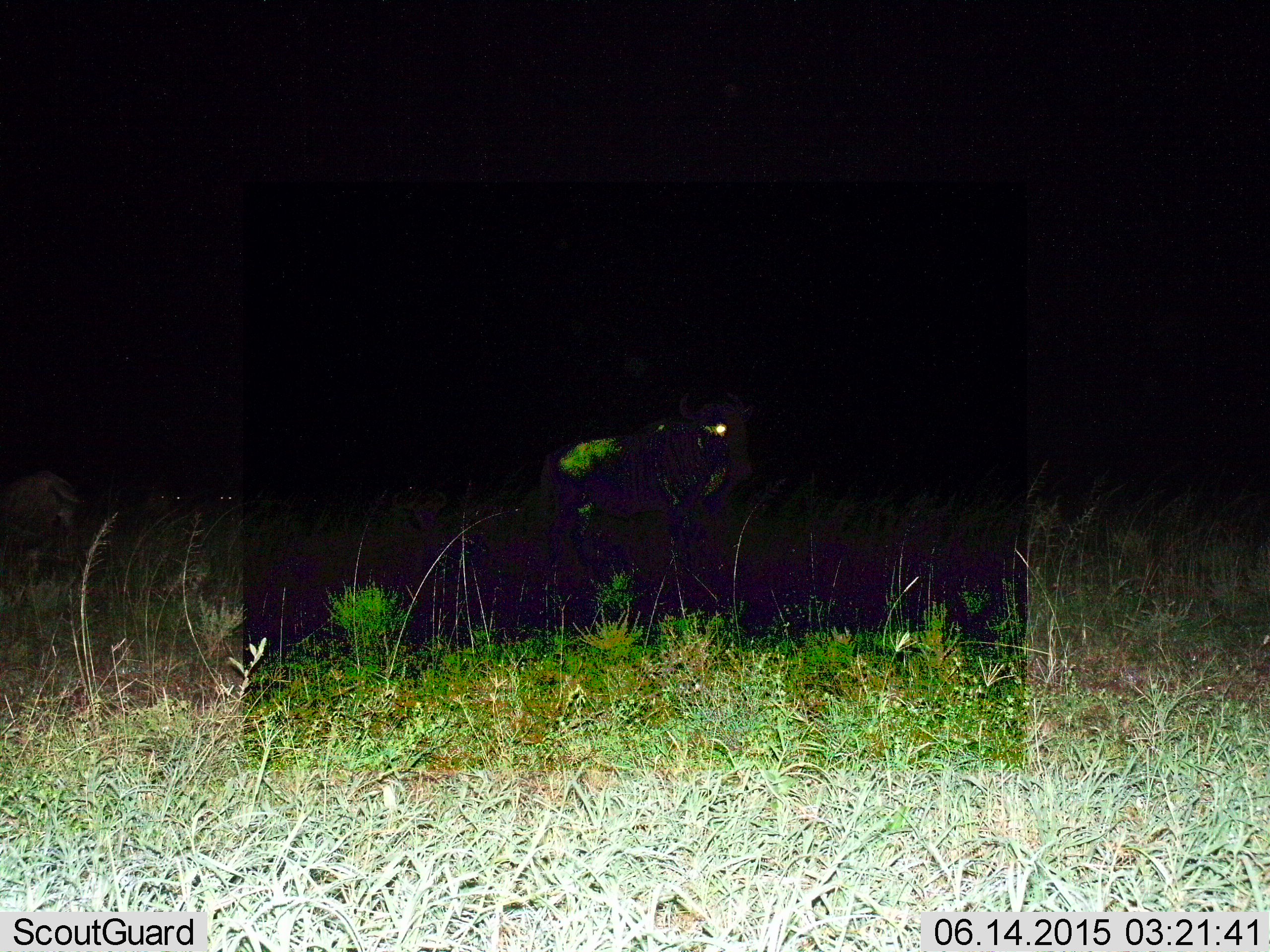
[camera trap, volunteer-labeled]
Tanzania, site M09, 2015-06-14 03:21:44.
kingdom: Animalia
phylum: Chordata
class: Mammalia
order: Artiodactyla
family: Bovidae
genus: Connochaetes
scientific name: Connochaetes taurinus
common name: blue wildebeest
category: wildebeest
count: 2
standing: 70%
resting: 10%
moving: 30%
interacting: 0%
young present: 0%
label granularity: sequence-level